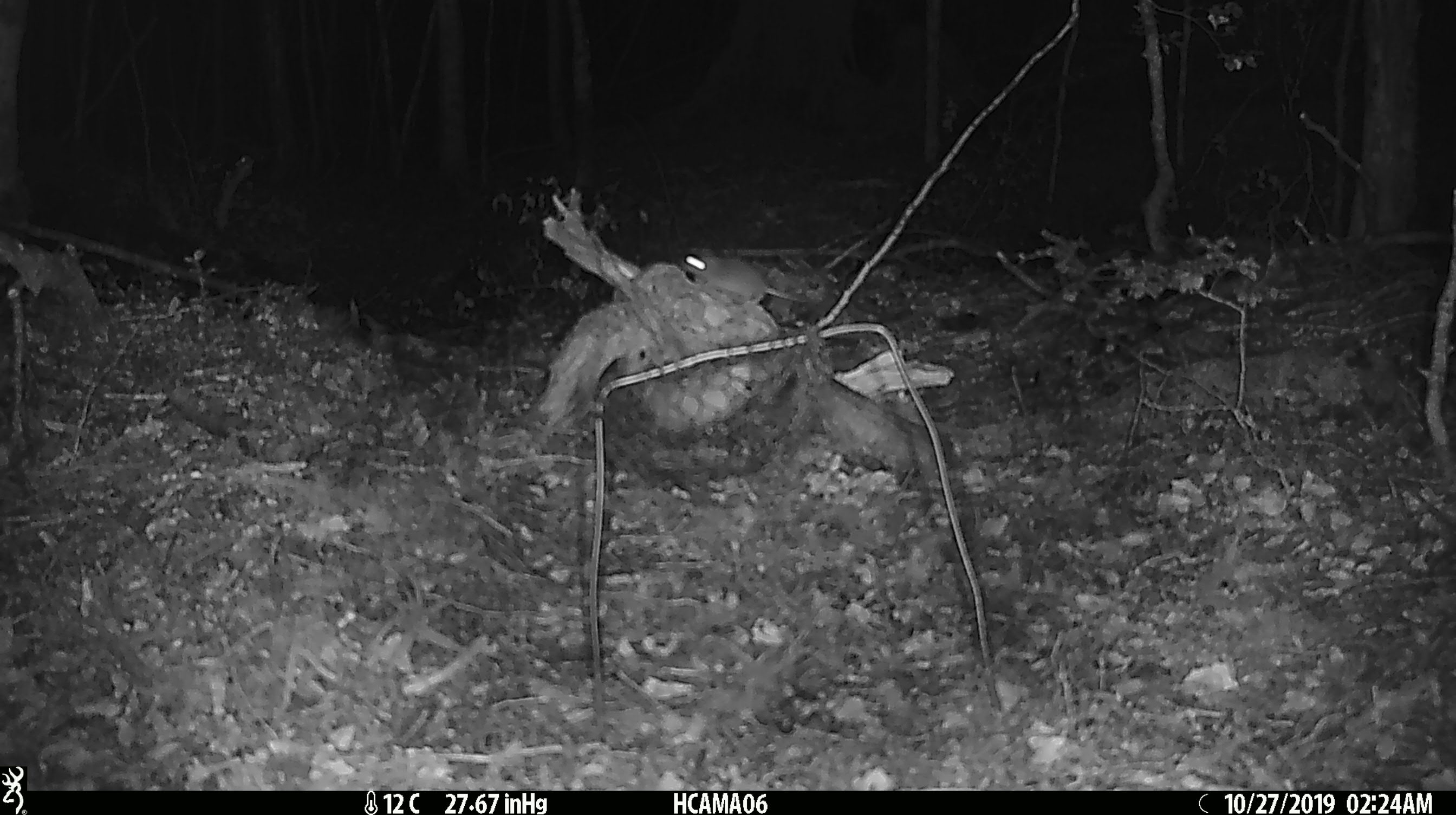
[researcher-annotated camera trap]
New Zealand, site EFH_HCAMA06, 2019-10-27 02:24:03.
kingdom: Animalia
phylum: Chordata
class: Mammalia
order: Rodentia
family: Muridae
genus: Mus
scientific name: Mus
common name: mouse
Mouse (Mus).